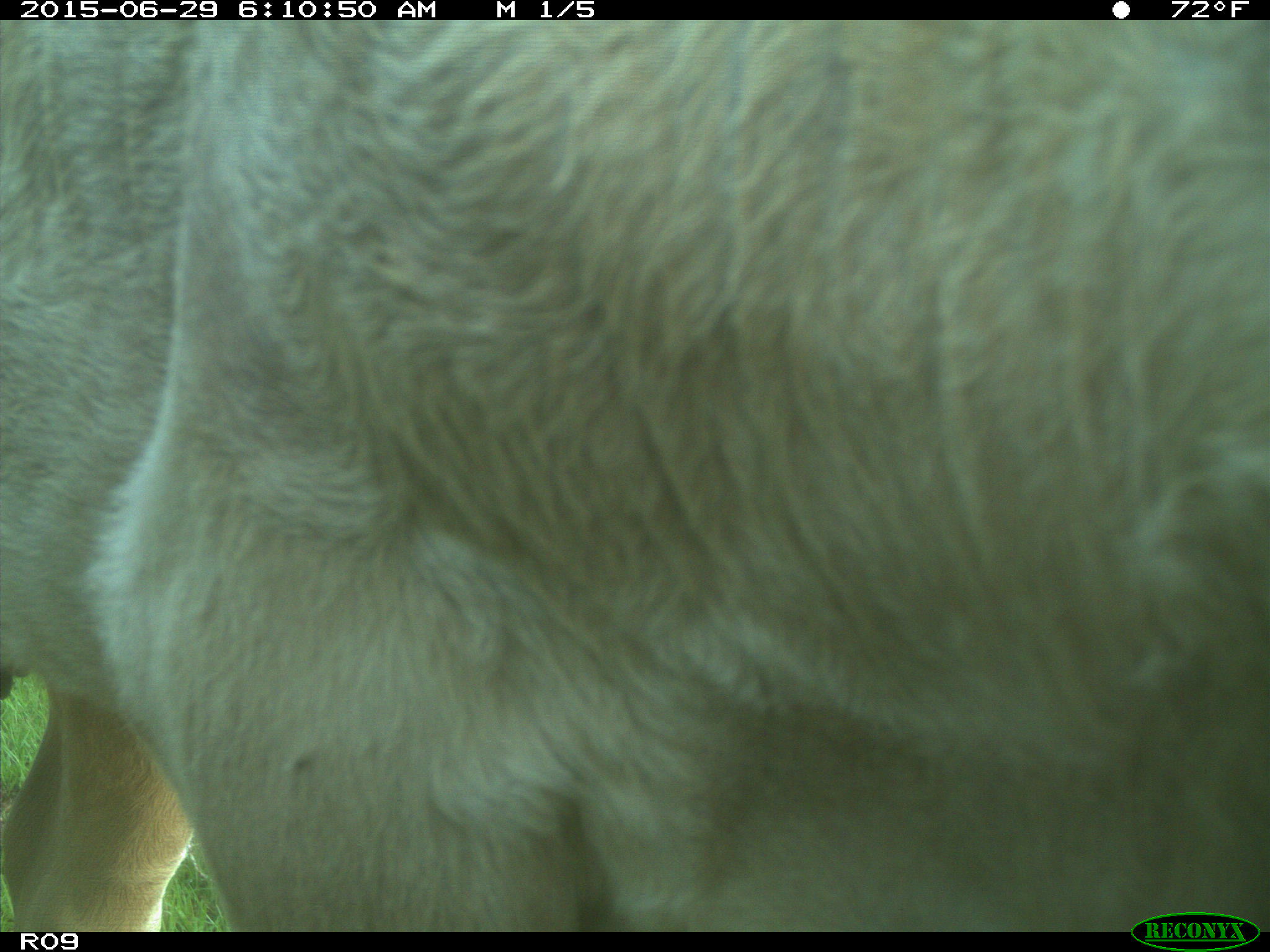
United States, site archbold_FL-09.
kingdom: Animalia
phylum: Chordata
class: Mammalia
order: Artiodactyla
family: Bovidae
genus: Bos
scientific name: Bos taurus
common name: domestic cow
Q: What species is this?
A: Bos taurus (domestic cow).